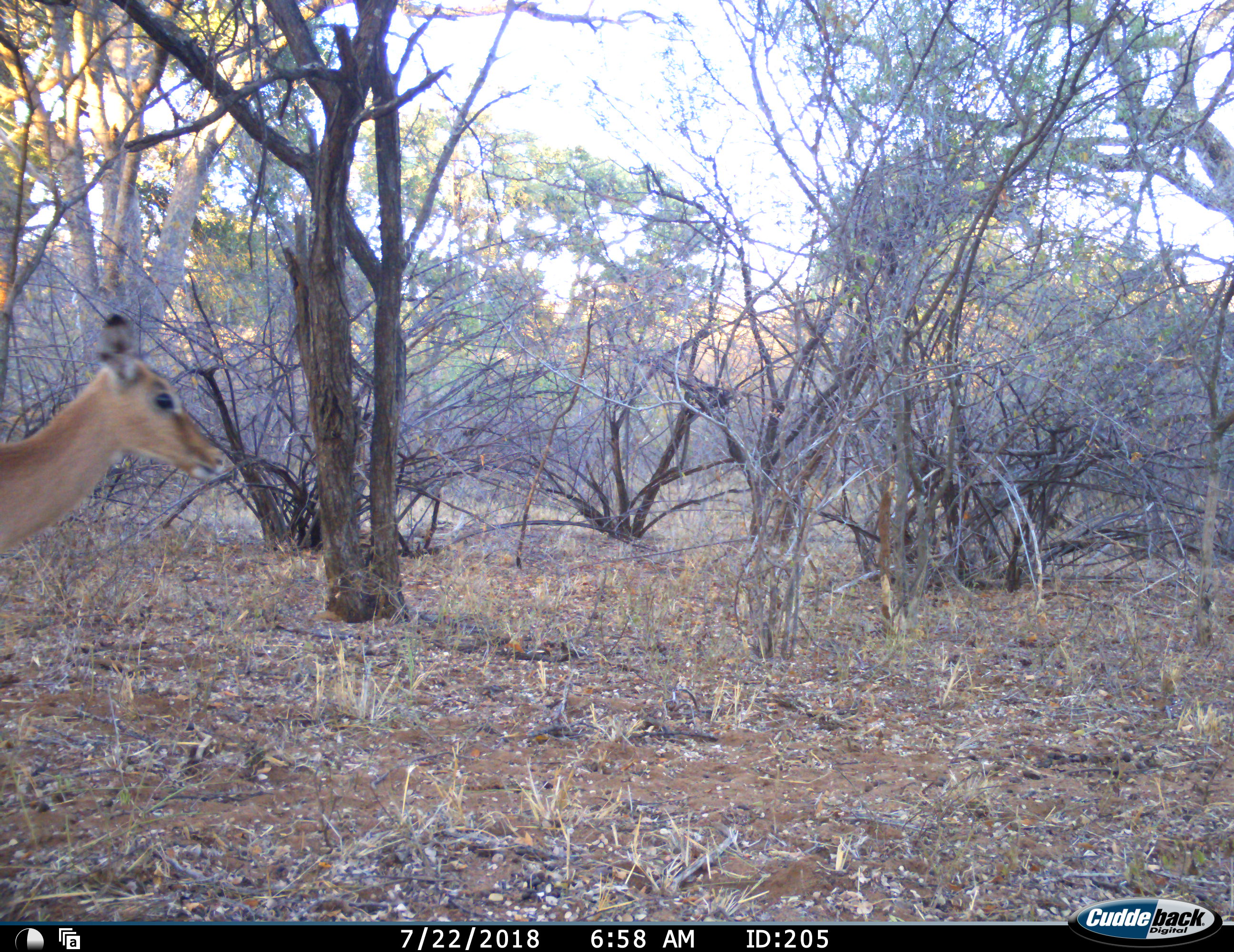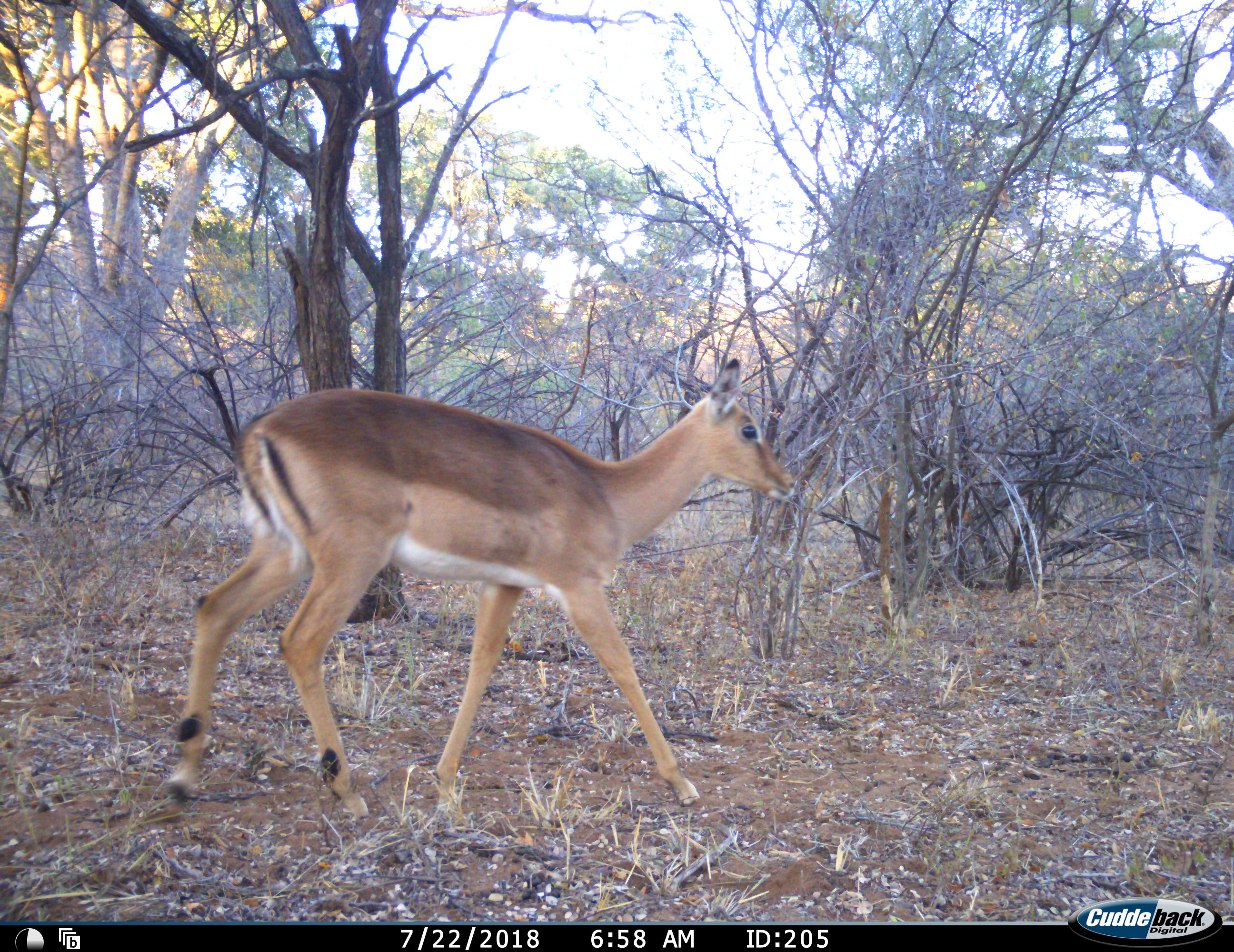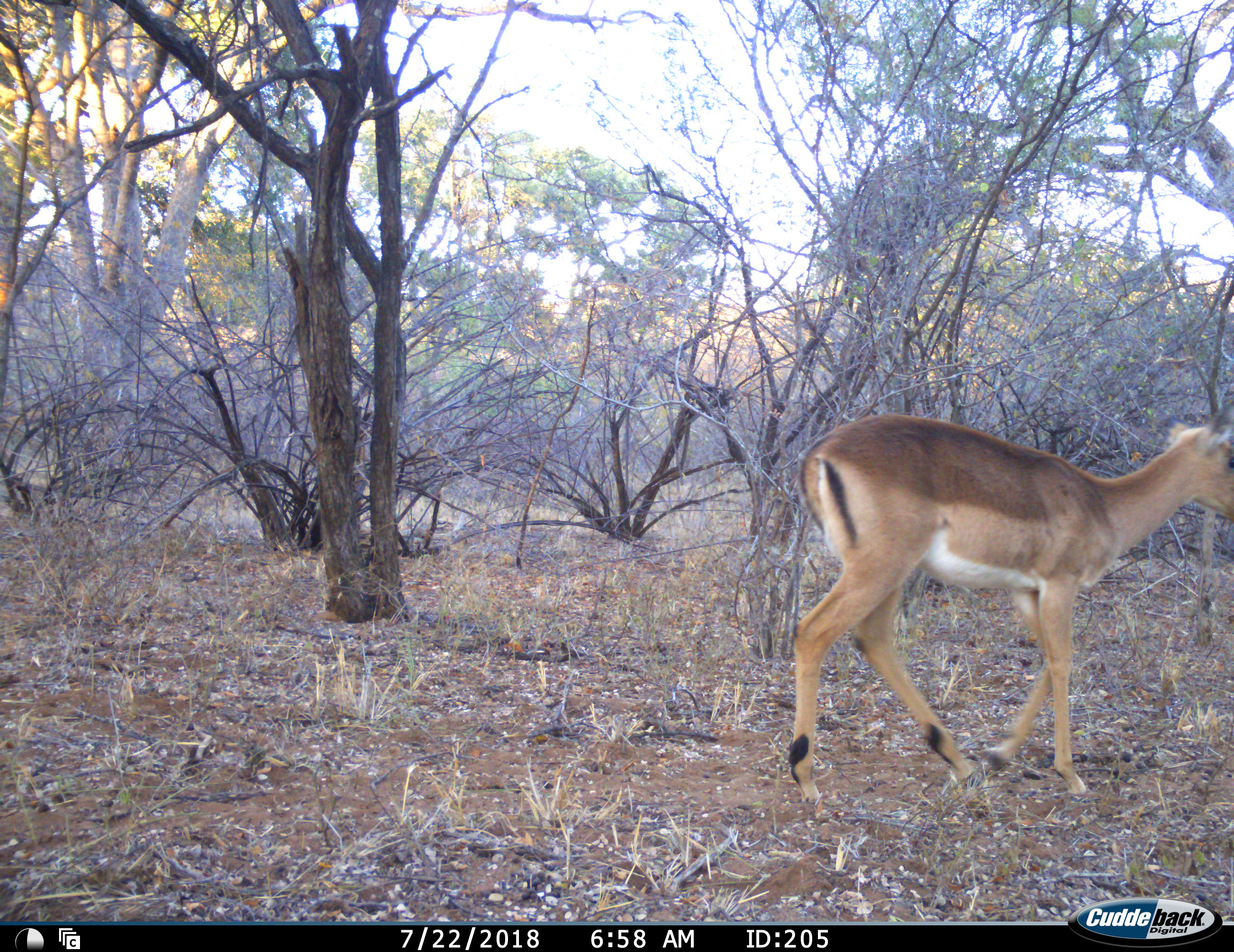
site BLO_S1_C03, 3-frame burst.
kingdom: Animalia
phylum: Chordata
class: Mammalia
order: Artiodactyla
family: Bovidae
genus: Aepyceros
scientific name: Aepyceros melampus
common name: impala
Impala (Aepyceros melampus), count 1. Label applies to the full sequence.